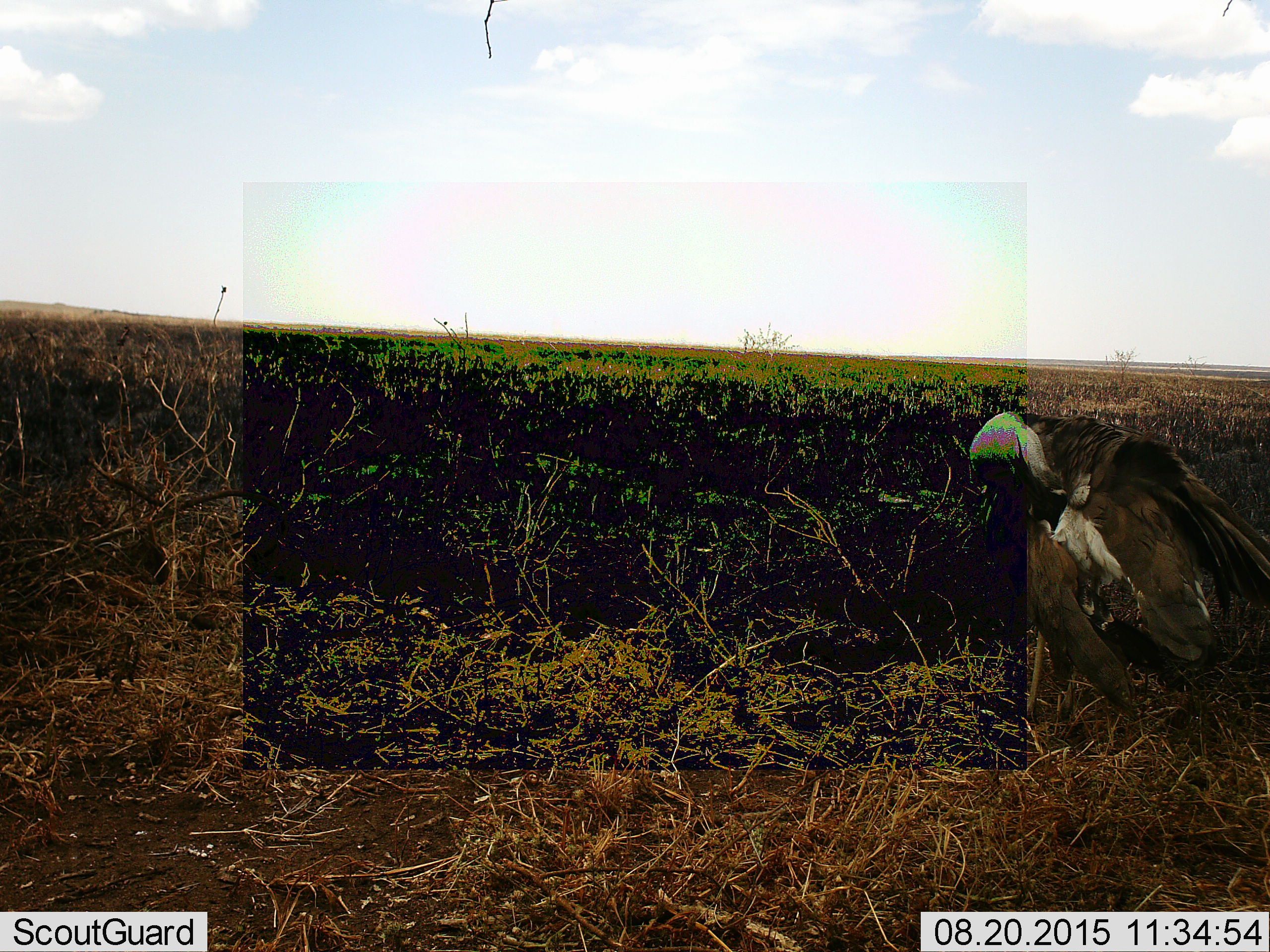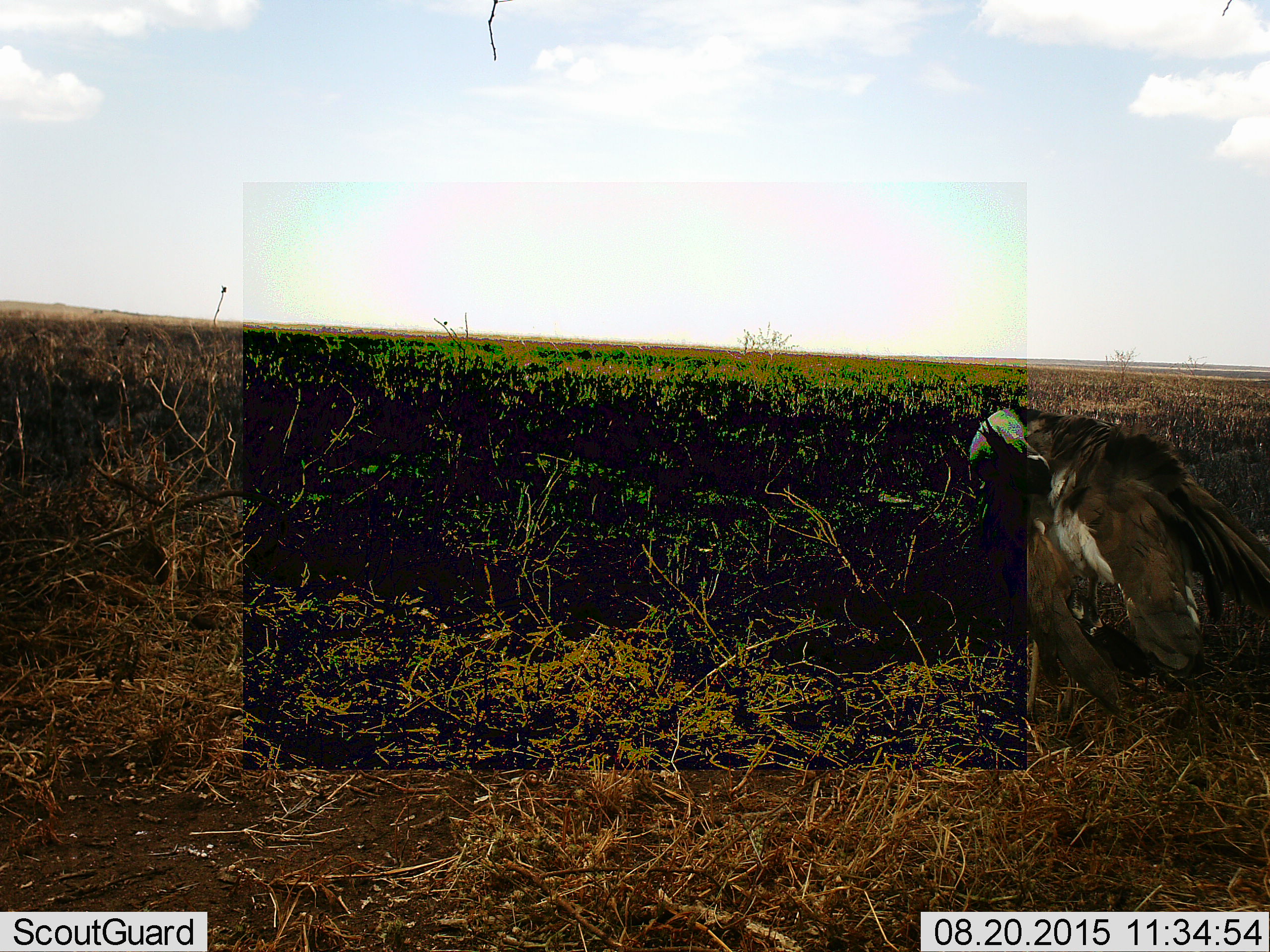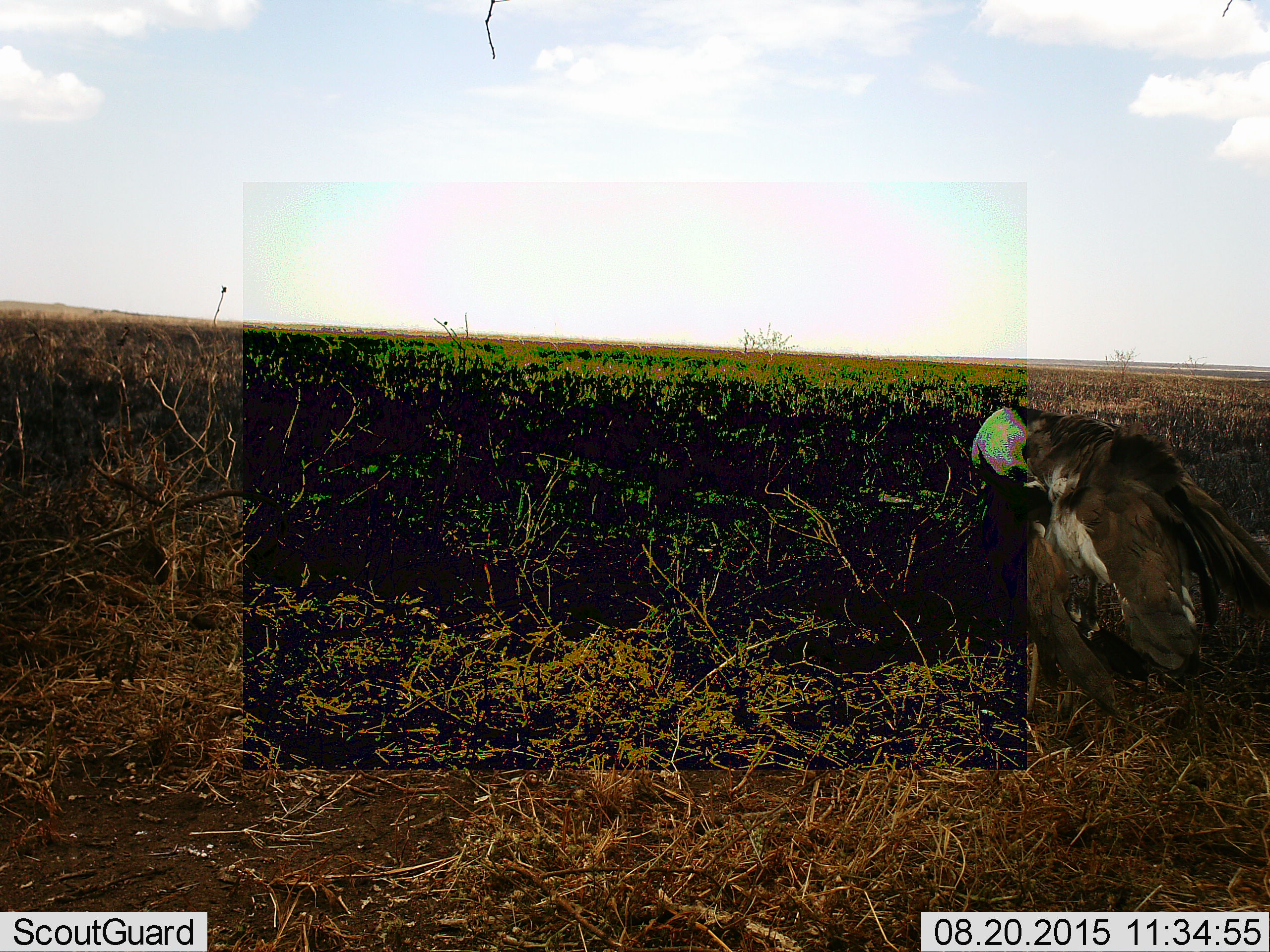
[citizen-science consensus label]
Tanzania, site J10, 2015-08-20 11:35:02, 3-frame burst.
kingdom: Animalia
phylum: Chordata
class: Aves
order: Accipitriformes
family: Accipitridae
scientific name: Accipitridae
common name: vulture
Vulture (Accipitridae), count 1. Behavior (volunteer vote fractions): standing 100%, resting 0%, moving 0%, interacting 0%. Young present (vote fraction): 0%. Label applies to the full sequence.